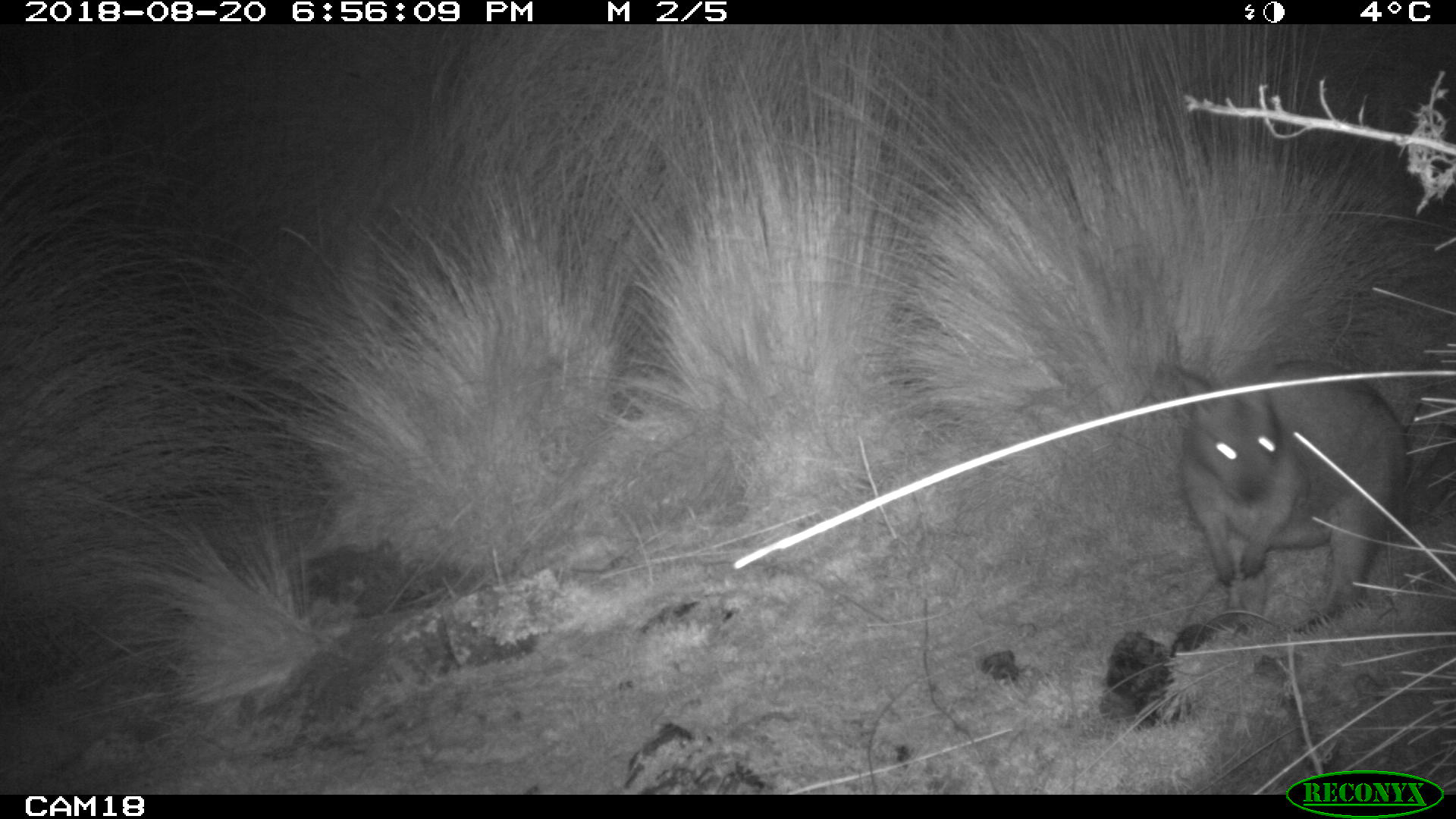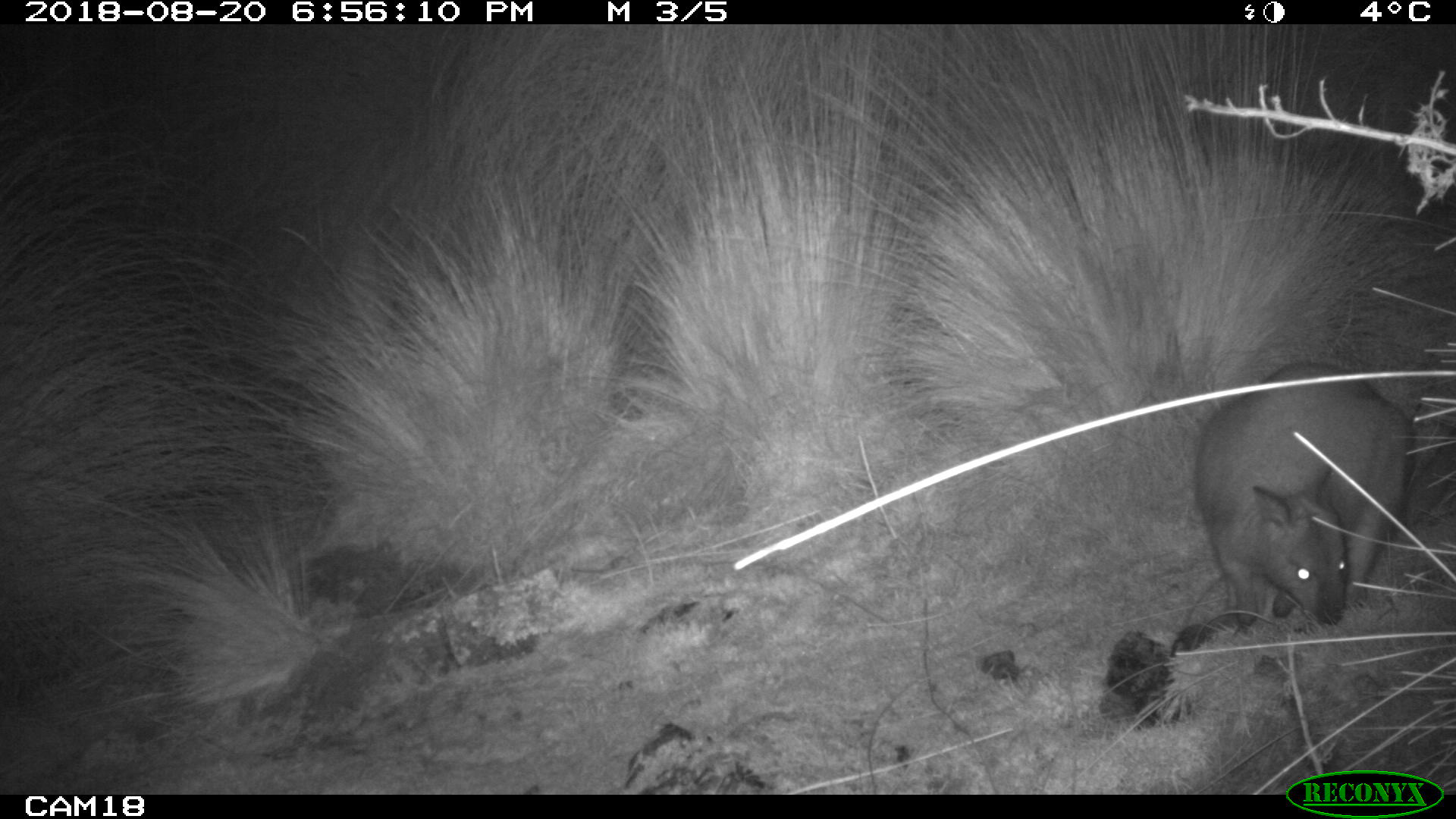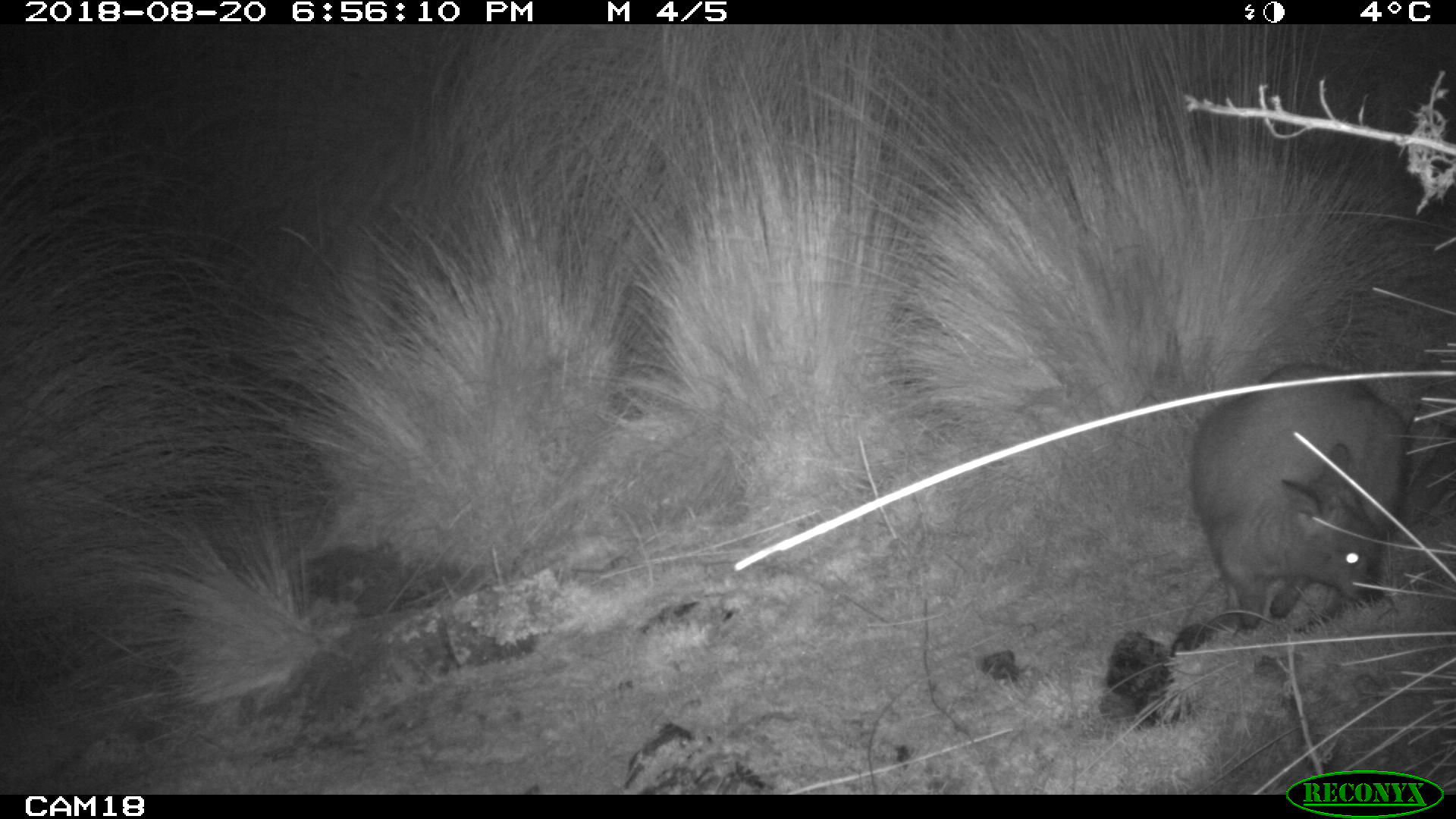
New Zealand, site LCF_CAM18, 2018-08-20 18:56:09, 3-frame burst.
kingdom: Animalia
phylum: Chordata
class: Mammalia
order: Diprotodontia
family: Macropodidae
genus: Notamacropus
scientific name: Notamacropus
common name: wallaby